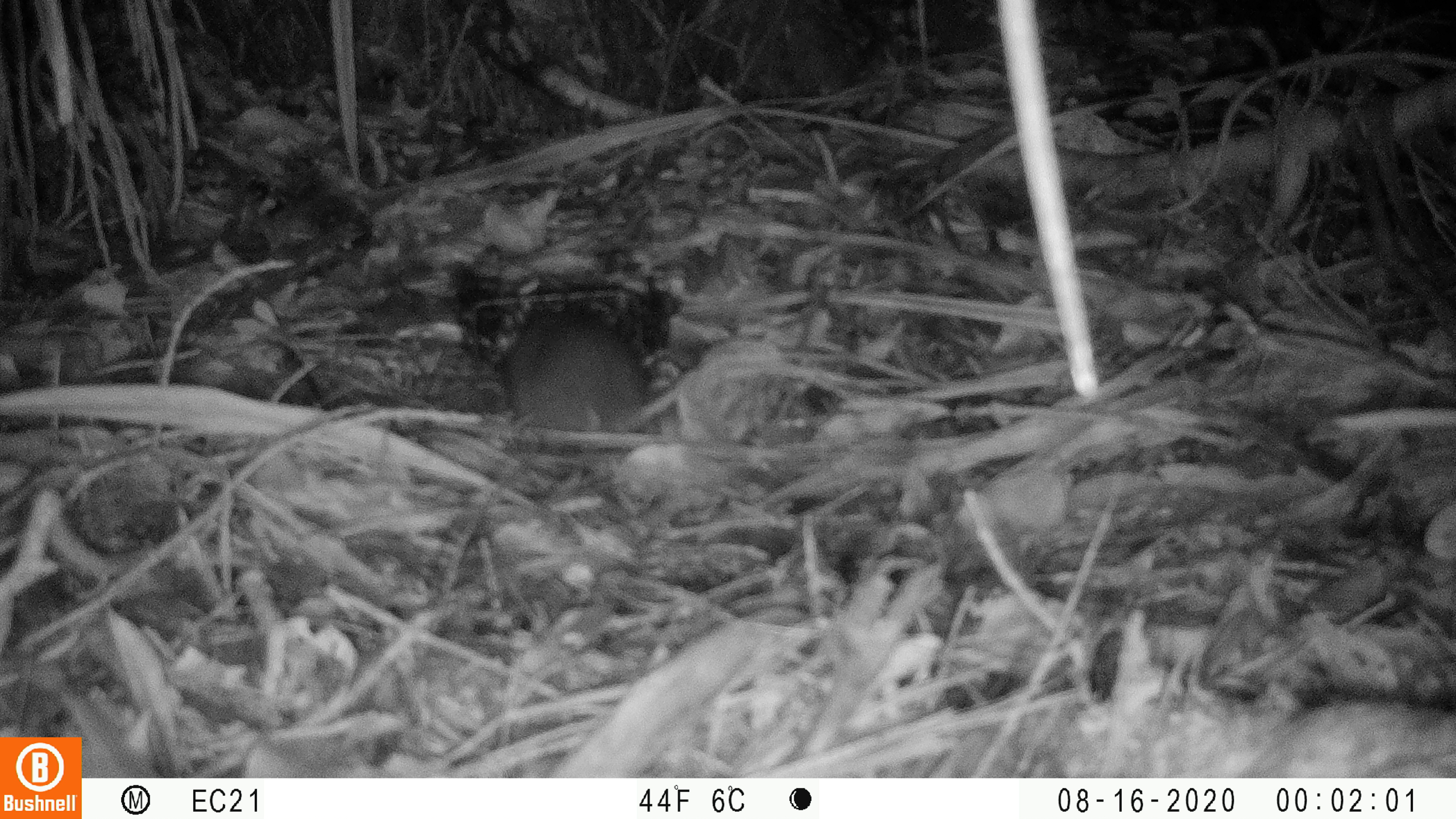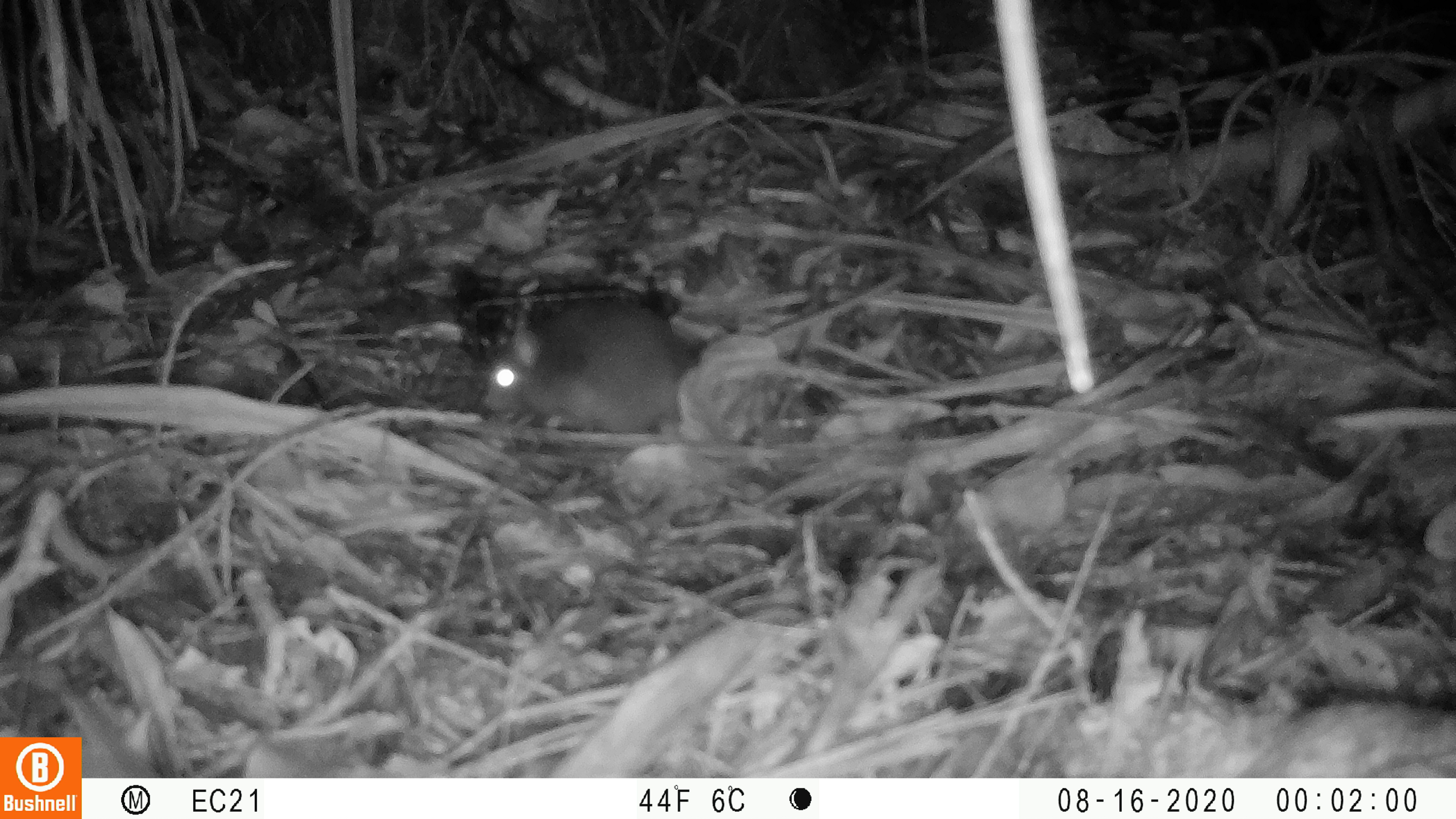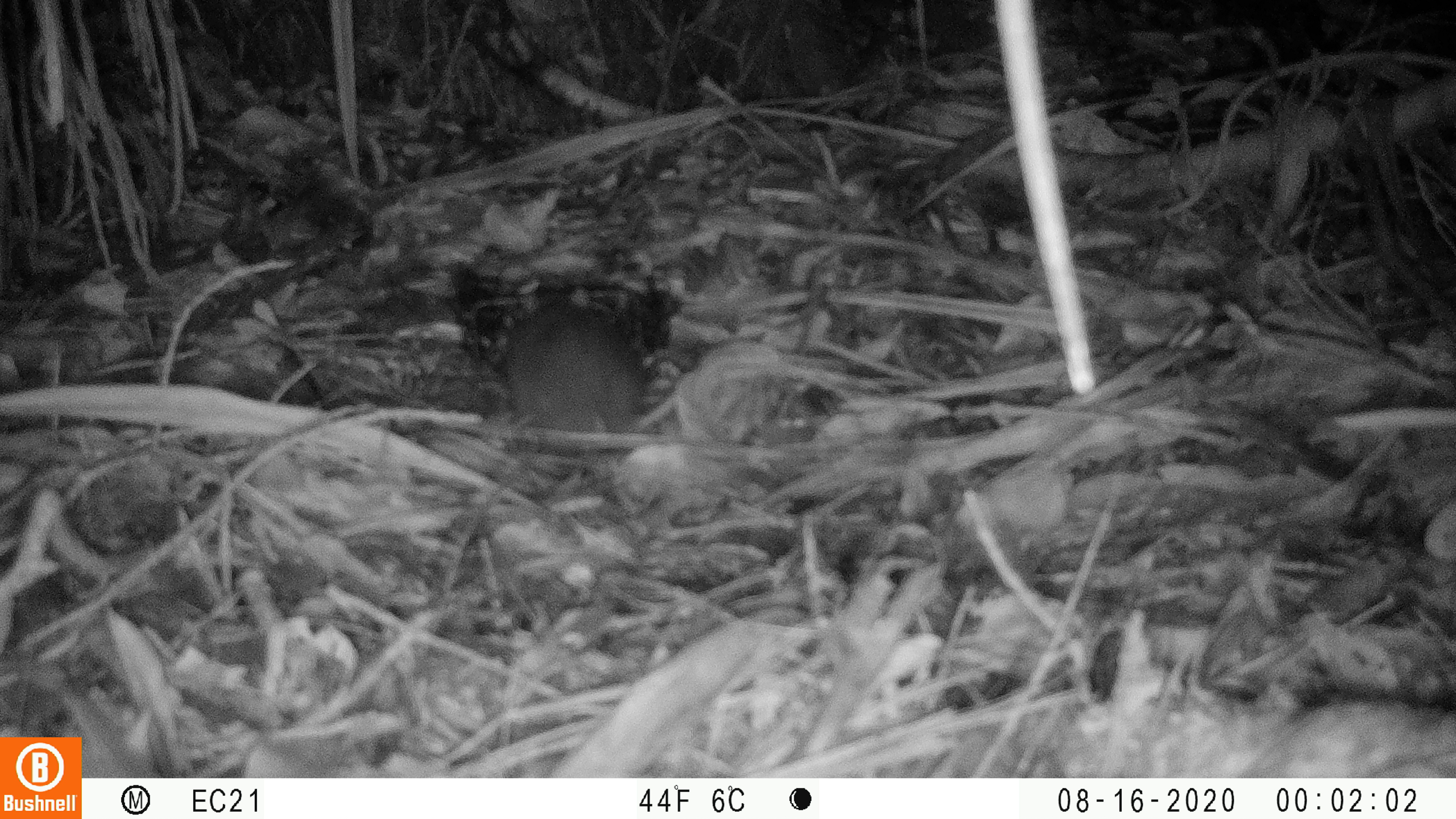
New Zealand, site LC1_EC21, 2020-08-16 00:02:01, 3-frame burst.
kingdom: Animalia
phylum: Chordata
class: Mammalia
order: Rodentia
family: Muridae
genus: Rattus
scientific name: Rattus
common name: rat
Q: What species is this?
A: Rat (Rattus).